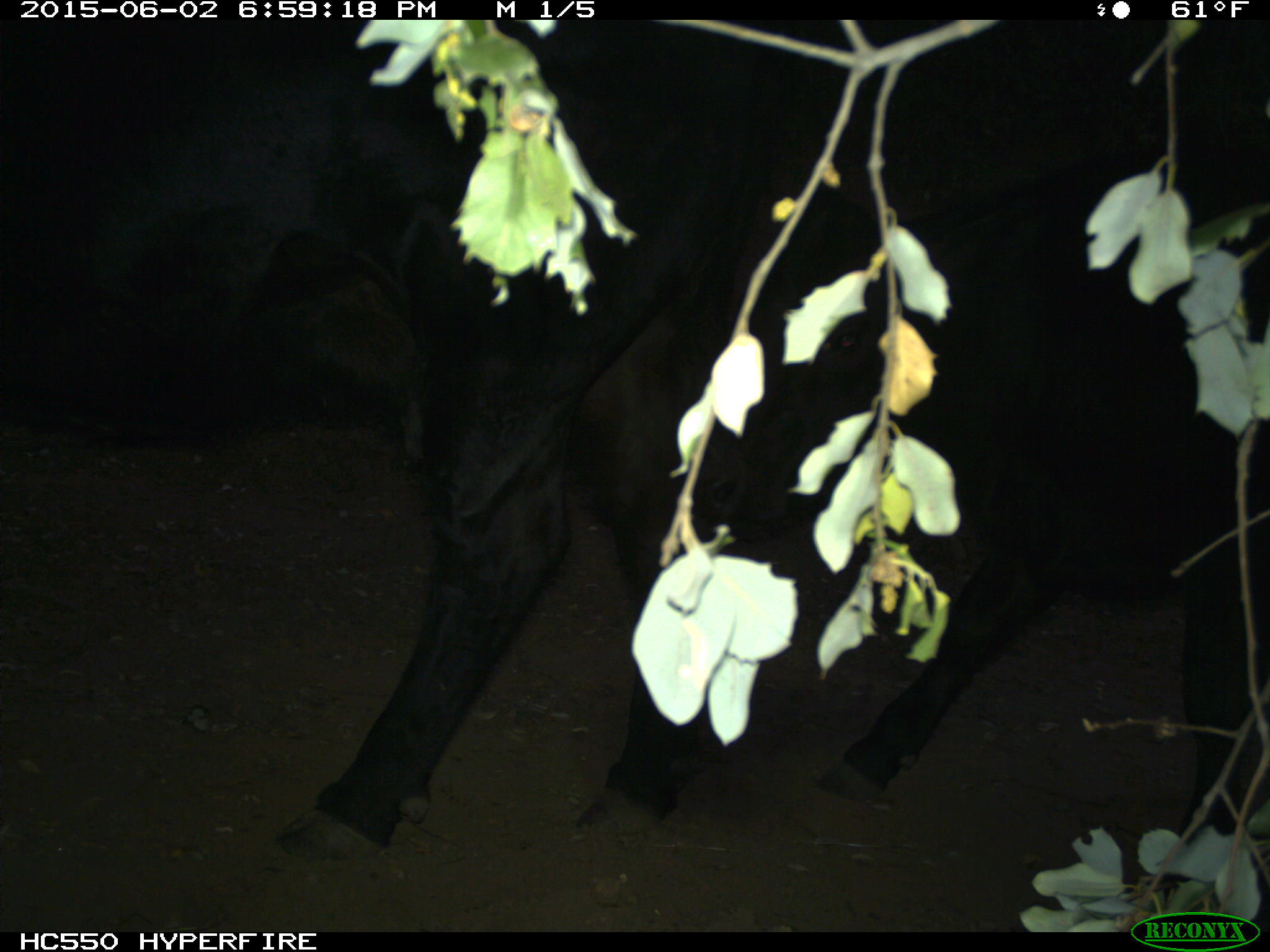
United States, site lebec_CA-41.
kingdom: Animalia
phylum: Chordata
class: Mammalia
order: Artiodactyla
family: Bovidae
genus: Bos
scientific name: Bos taurus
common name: domestic cow